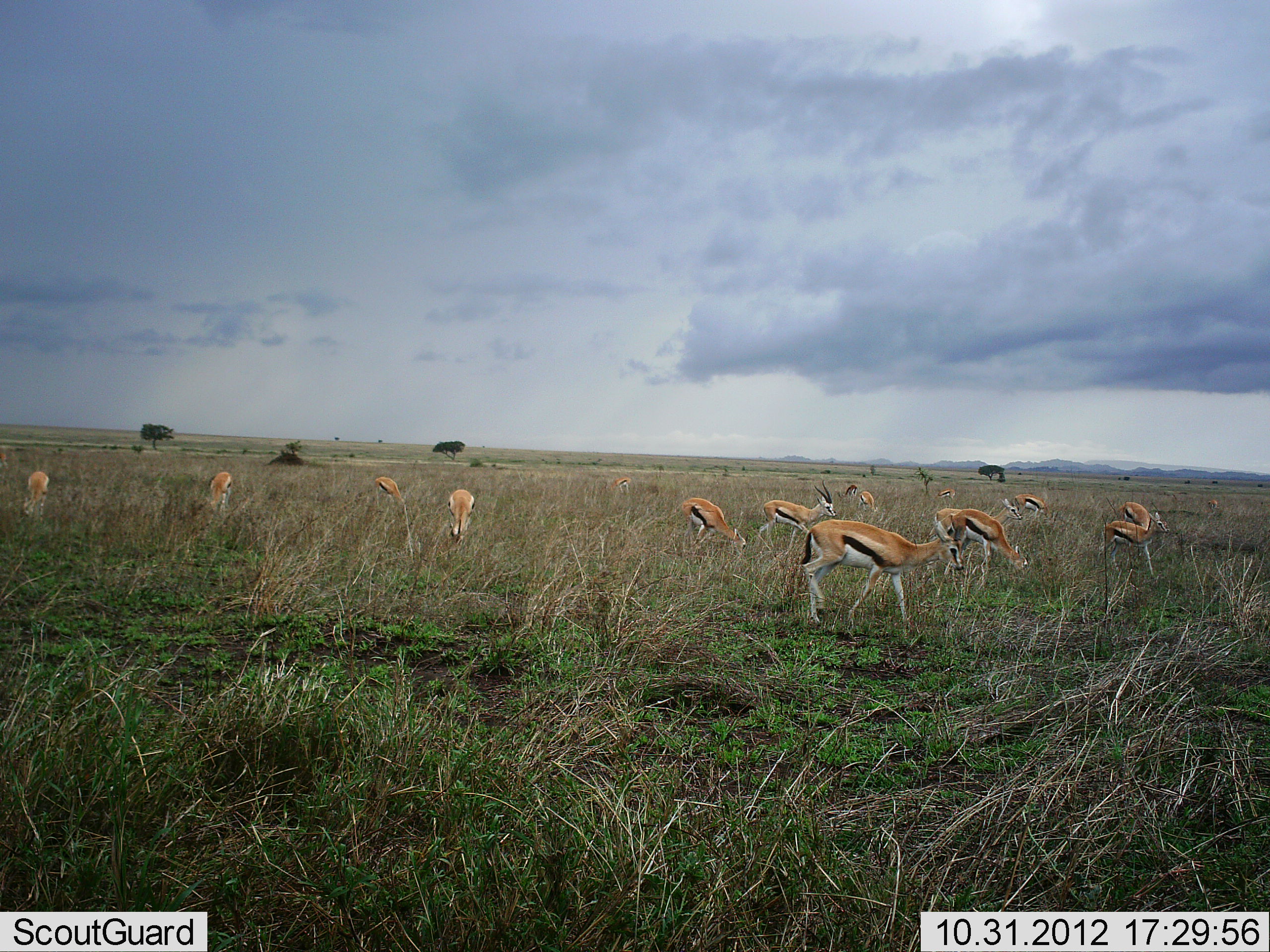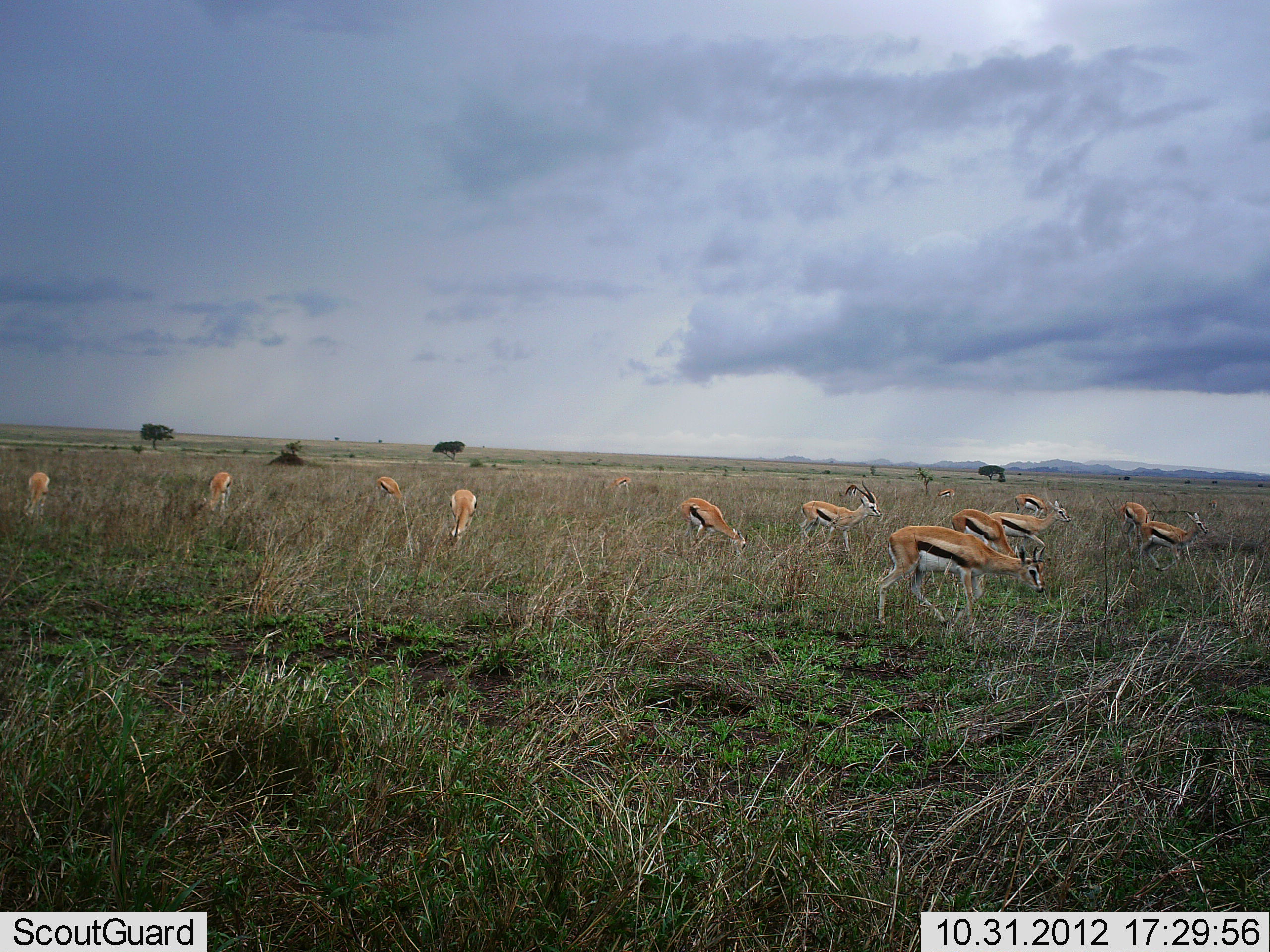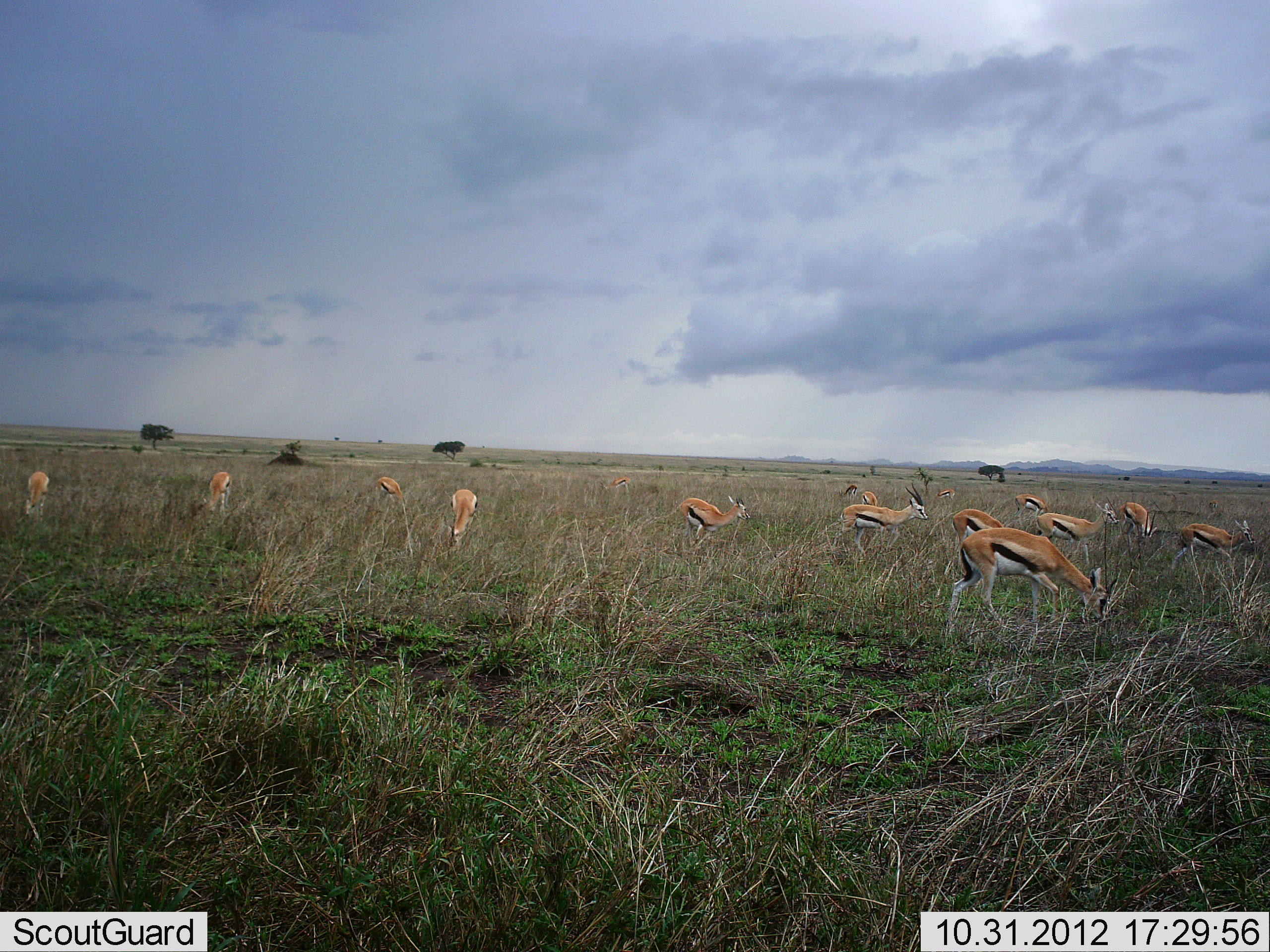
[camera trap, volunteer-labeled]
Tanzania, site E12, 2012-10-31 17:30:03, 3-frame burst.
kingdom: Animalia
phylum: Chordata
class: Mammalia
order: Artiodactyla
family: Bovidae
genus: Eudorcas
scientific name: Eudorcas thomsonii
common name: thomson's gazelle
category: gazellethomsons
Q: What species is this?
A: Gazellethomsons (thomson's gazelle) (Eudorcas thomsonii).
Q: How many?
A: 11-50.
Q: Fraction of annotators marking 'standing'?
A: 20%.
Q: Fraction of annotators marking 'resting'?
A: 0%.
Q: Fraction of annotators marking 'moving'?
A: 90%.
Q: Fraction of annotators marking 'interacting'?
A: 0%.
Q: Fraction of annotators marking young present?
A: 0%.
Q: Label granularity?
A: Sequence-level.